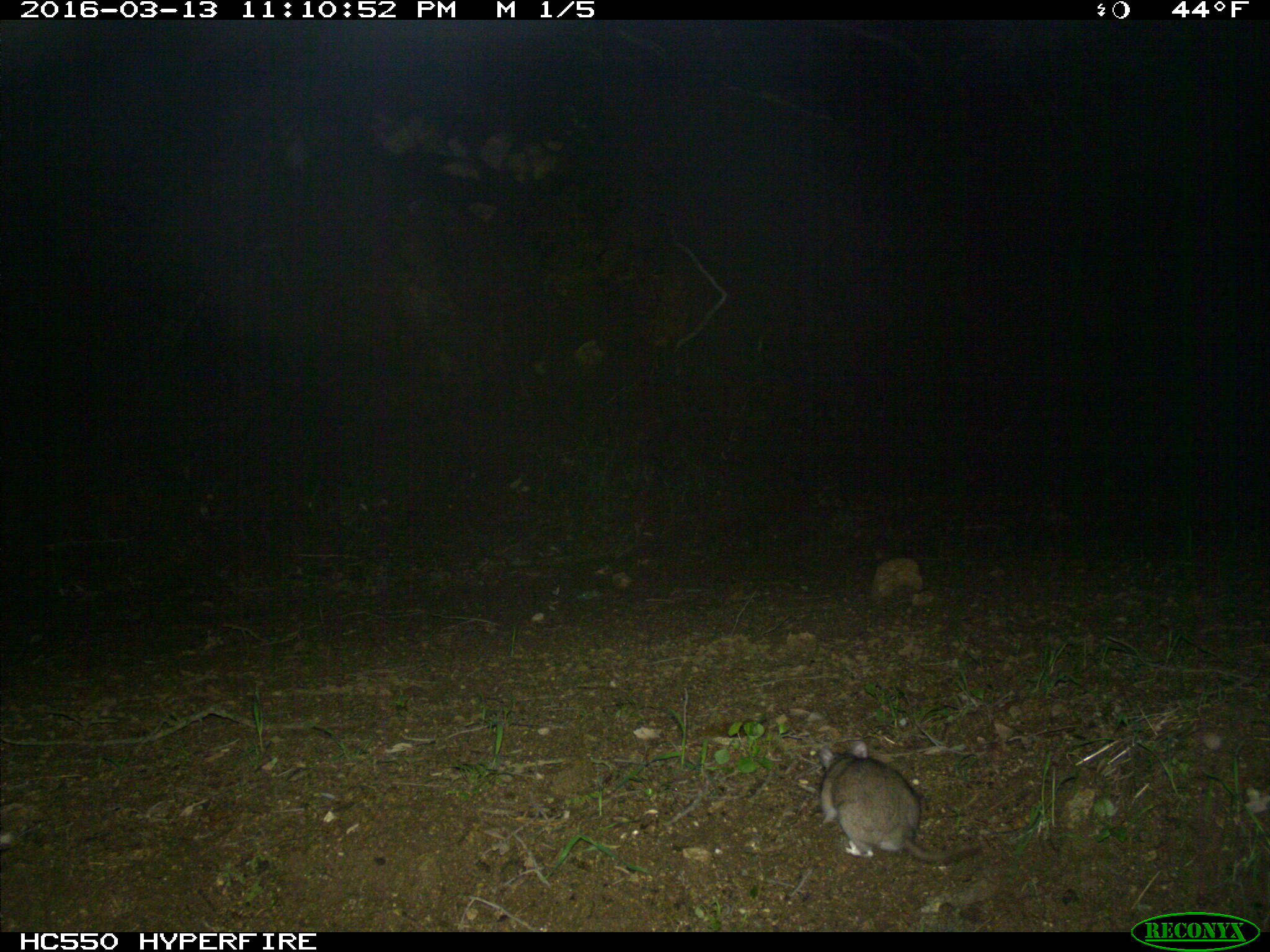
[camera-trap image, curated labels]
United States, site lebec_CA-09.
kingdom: Animalia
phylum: Chordata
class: Mammalia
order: Rodentia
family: Cricetidae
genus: Neotoma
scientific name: Neotoma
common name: pack rat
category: unidentified pack rat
Unidentified pack rat (pack rat) (Neotoma).